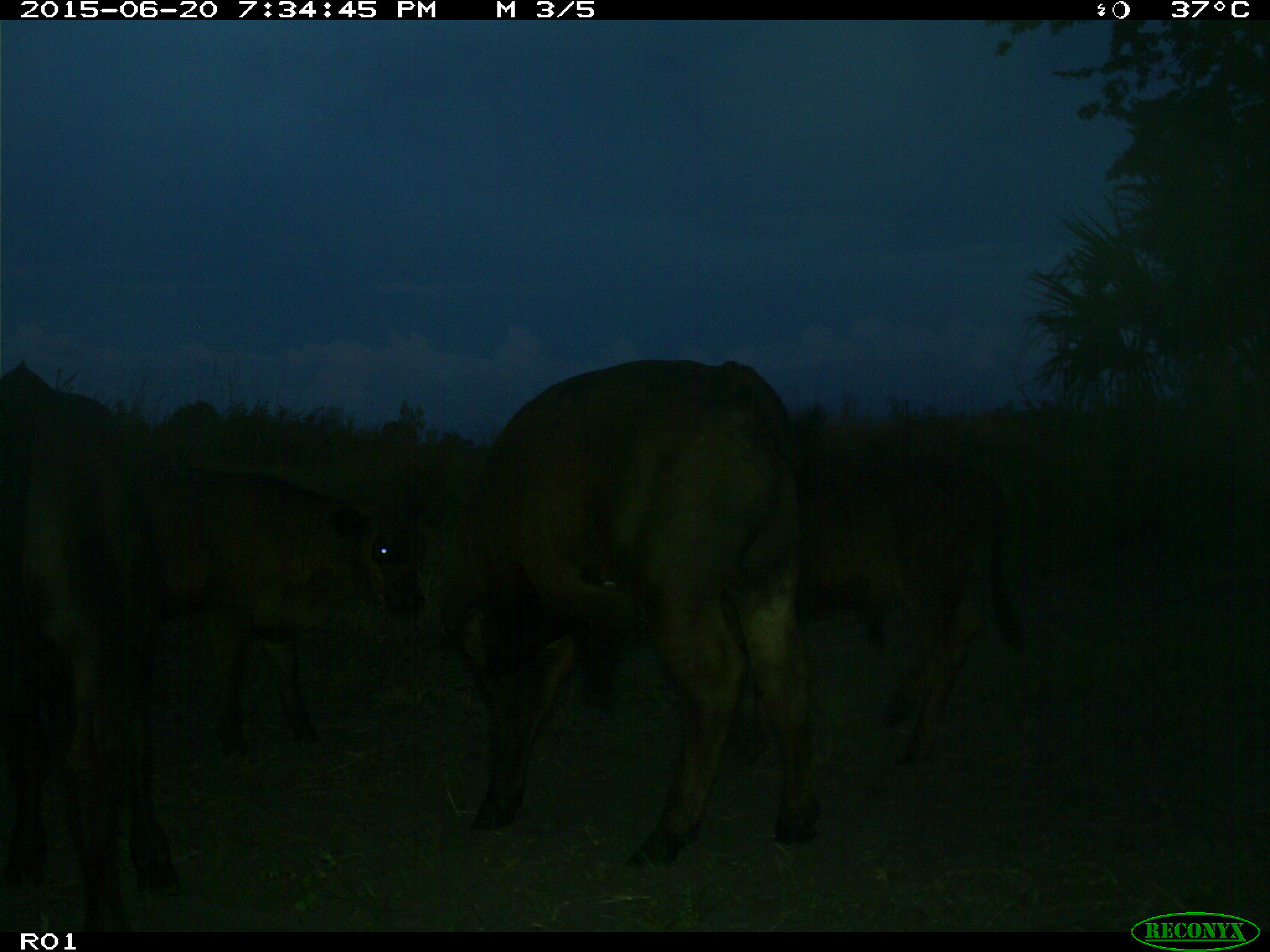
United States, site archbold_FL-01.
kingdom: Animalia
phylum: Chordata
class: Mammalia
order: Artiodactyla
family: Bovidae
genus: Bos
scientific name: Bos taurus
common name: domestic cow